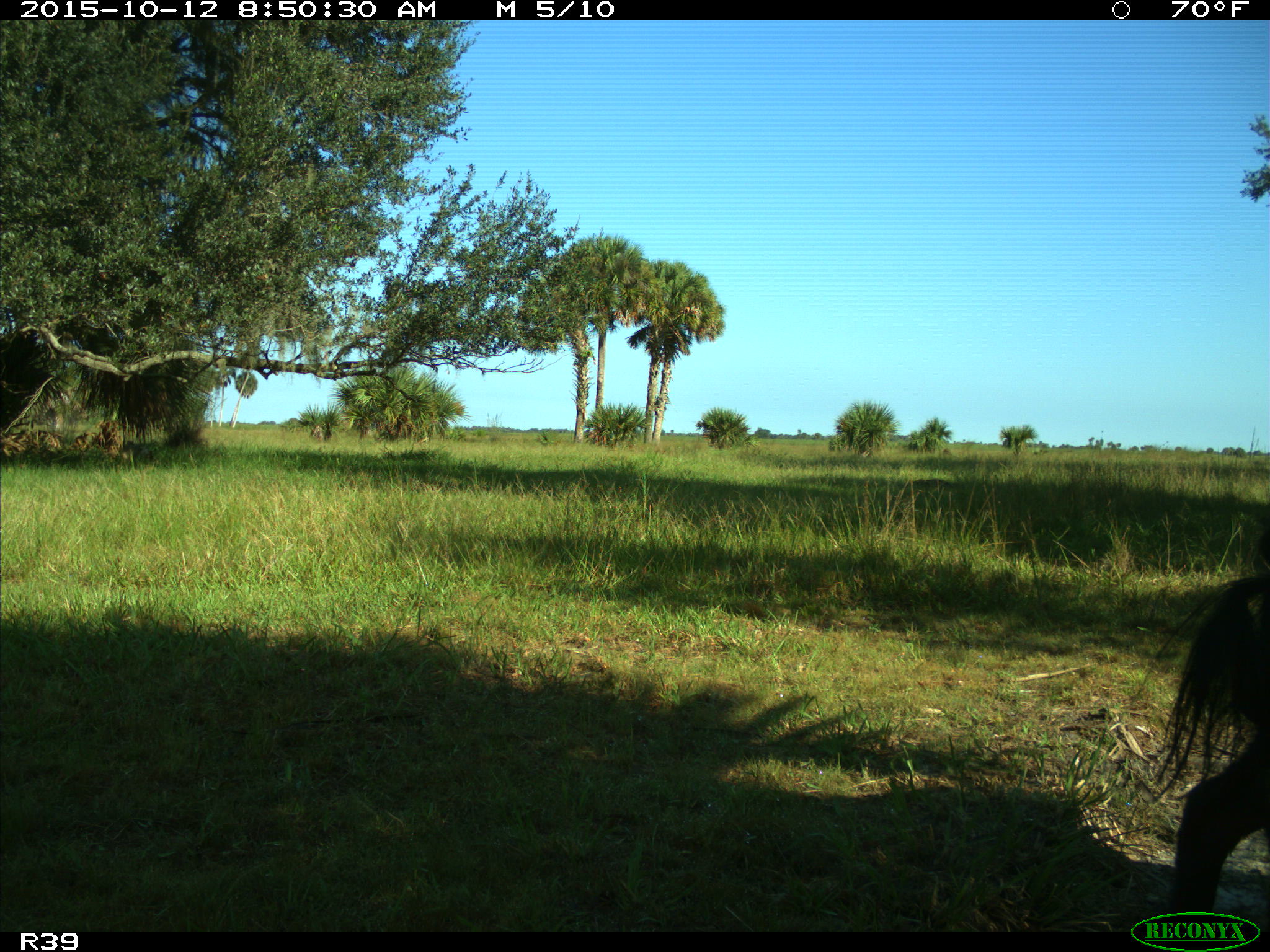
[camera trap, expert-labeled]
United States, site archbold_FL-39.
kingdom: Animalia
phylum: Chordata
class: Mammalia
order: Artiodactyla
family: Suidae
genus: Sus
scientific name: Sus scrofa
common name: wild boar